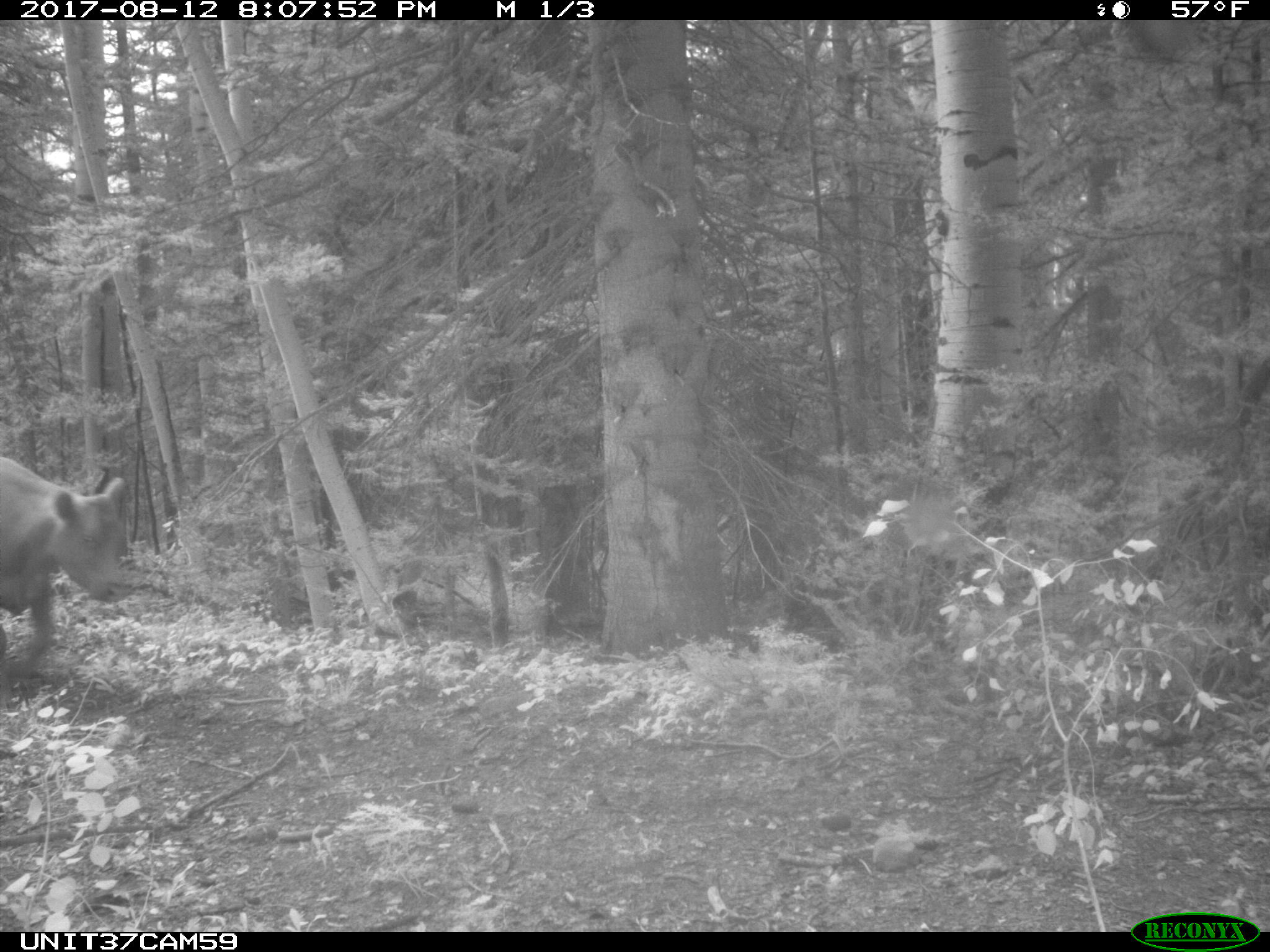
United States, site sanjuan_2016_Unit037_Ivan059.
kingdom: Animalia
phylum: Chordata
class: Mammalia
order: Artiodactyla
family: Bovidae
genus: Bos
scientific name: Bos taurus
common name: domestic cow